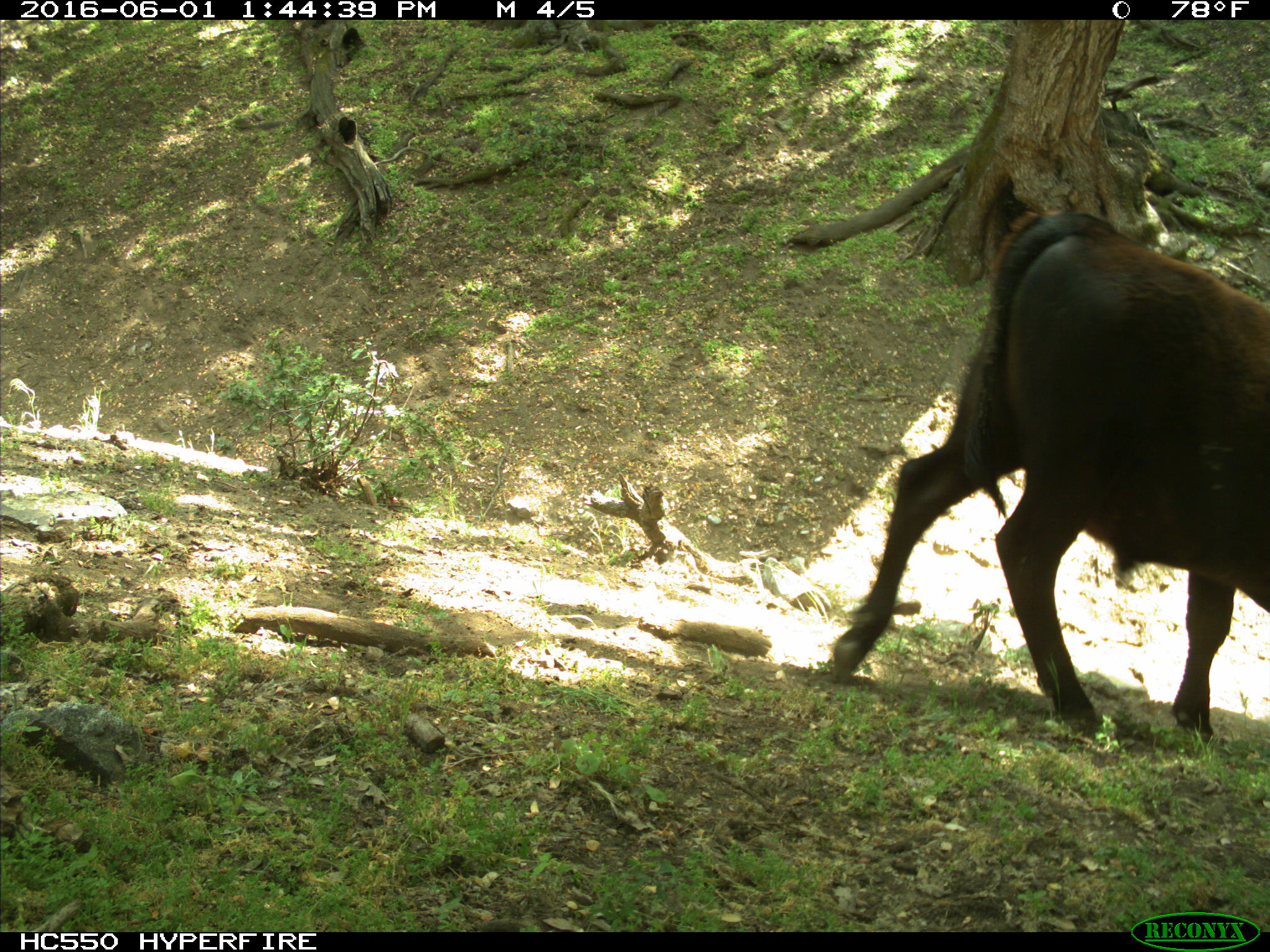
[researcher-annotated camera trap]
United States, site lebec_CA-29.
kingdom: Animalia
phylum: Chordata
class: Mammalia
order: Artiodactyla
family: Bovidae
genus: Bos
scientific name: Bos taurus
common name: domestic cow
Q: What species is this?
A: Bos taurus (domestic cow).